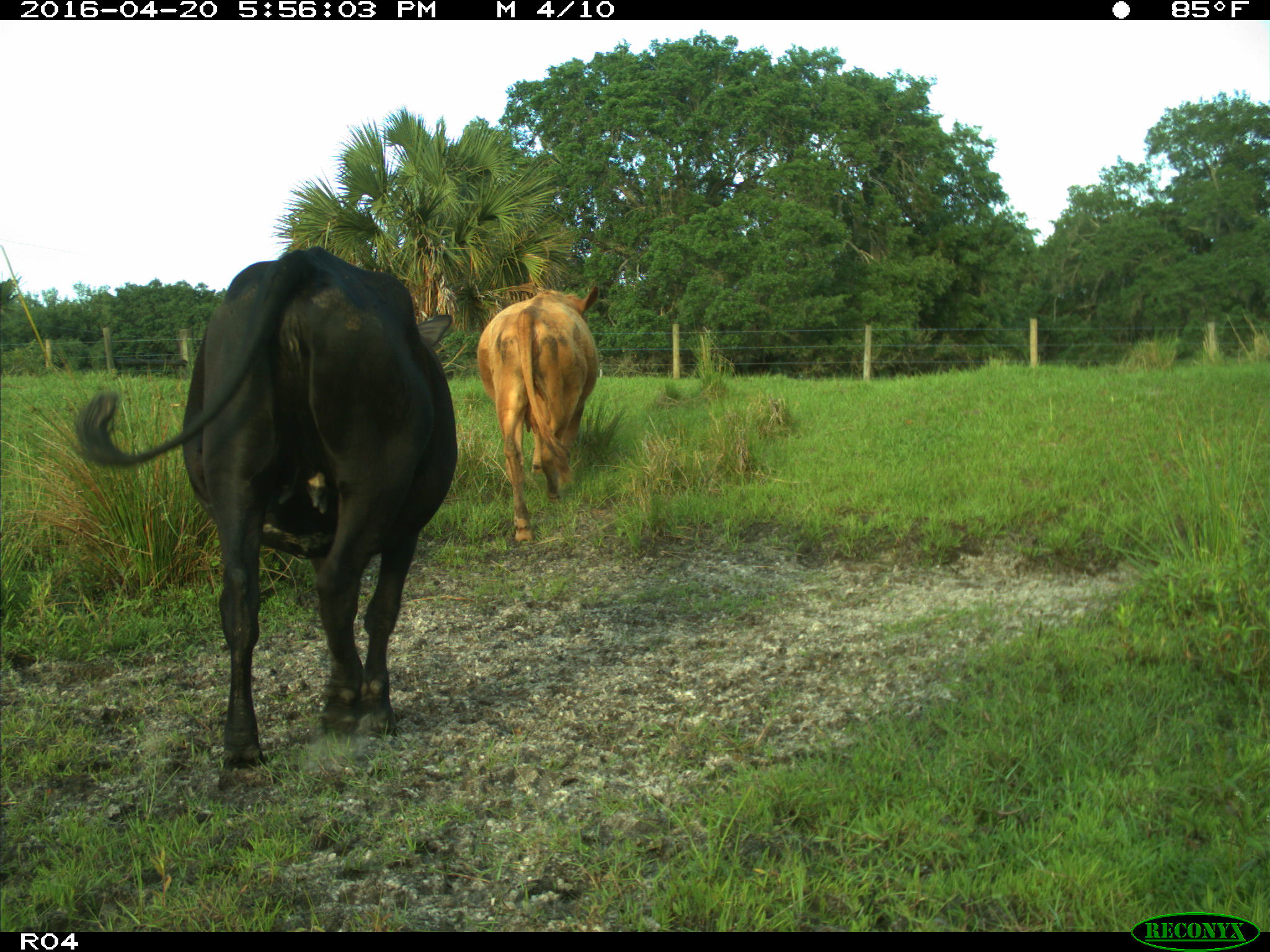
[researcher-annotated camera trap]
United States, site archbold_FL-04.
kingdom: Animalia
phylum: Chordata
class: Mammalia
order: Artiodactyla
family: Bovidae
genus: Bos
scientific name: Bos taurus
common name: domestic cow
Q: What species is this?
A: Bos taurus (domestic cow).